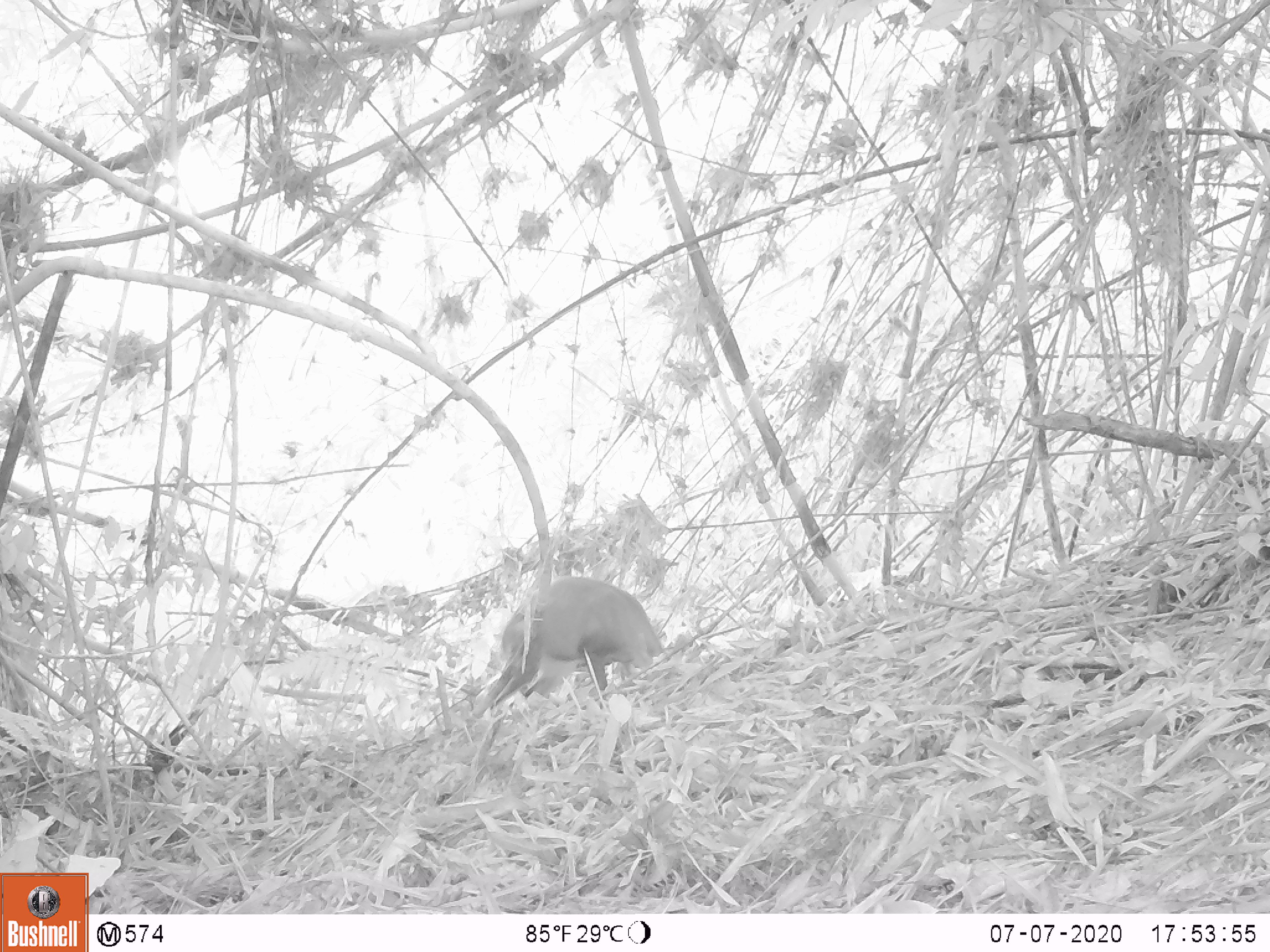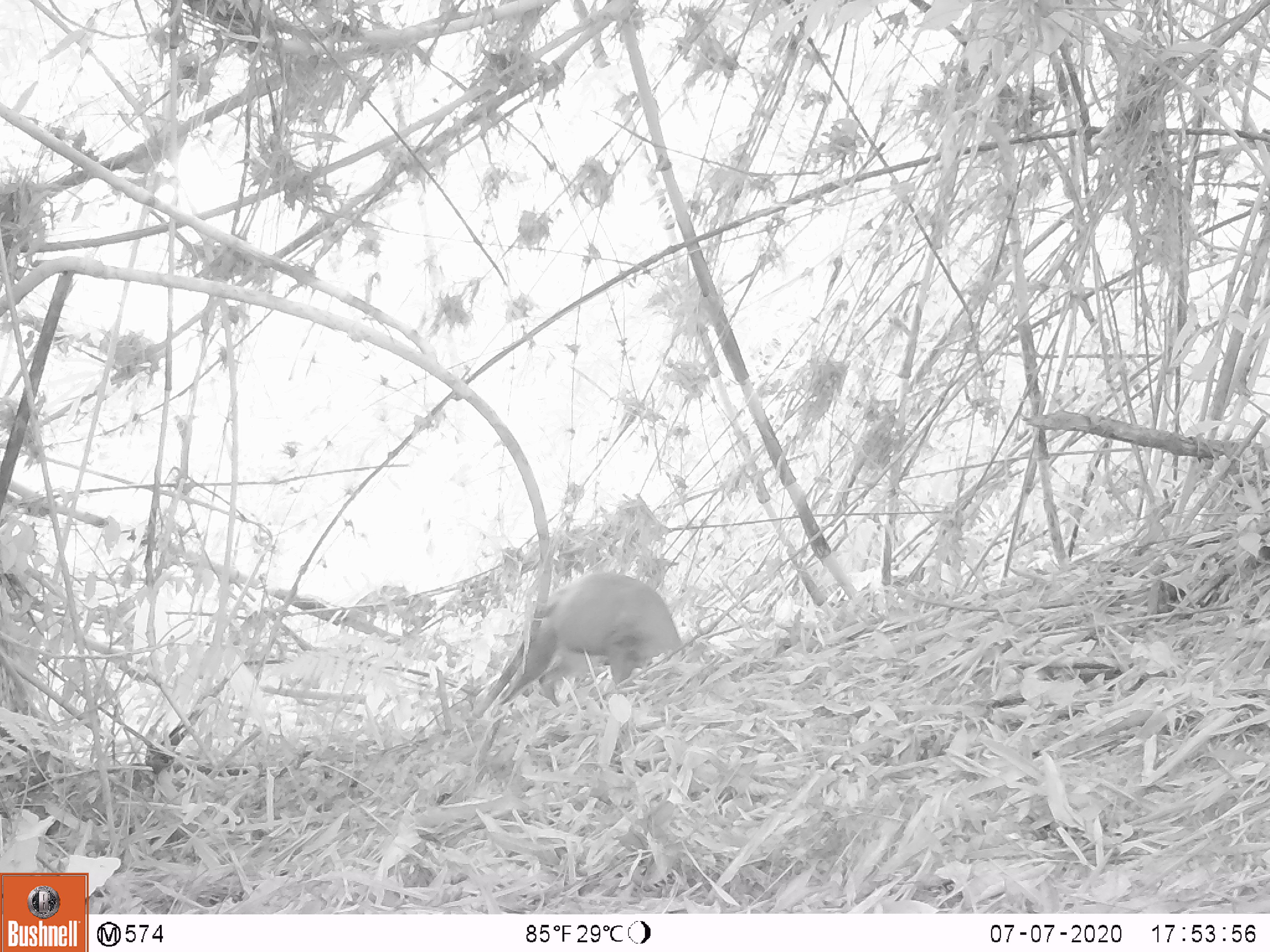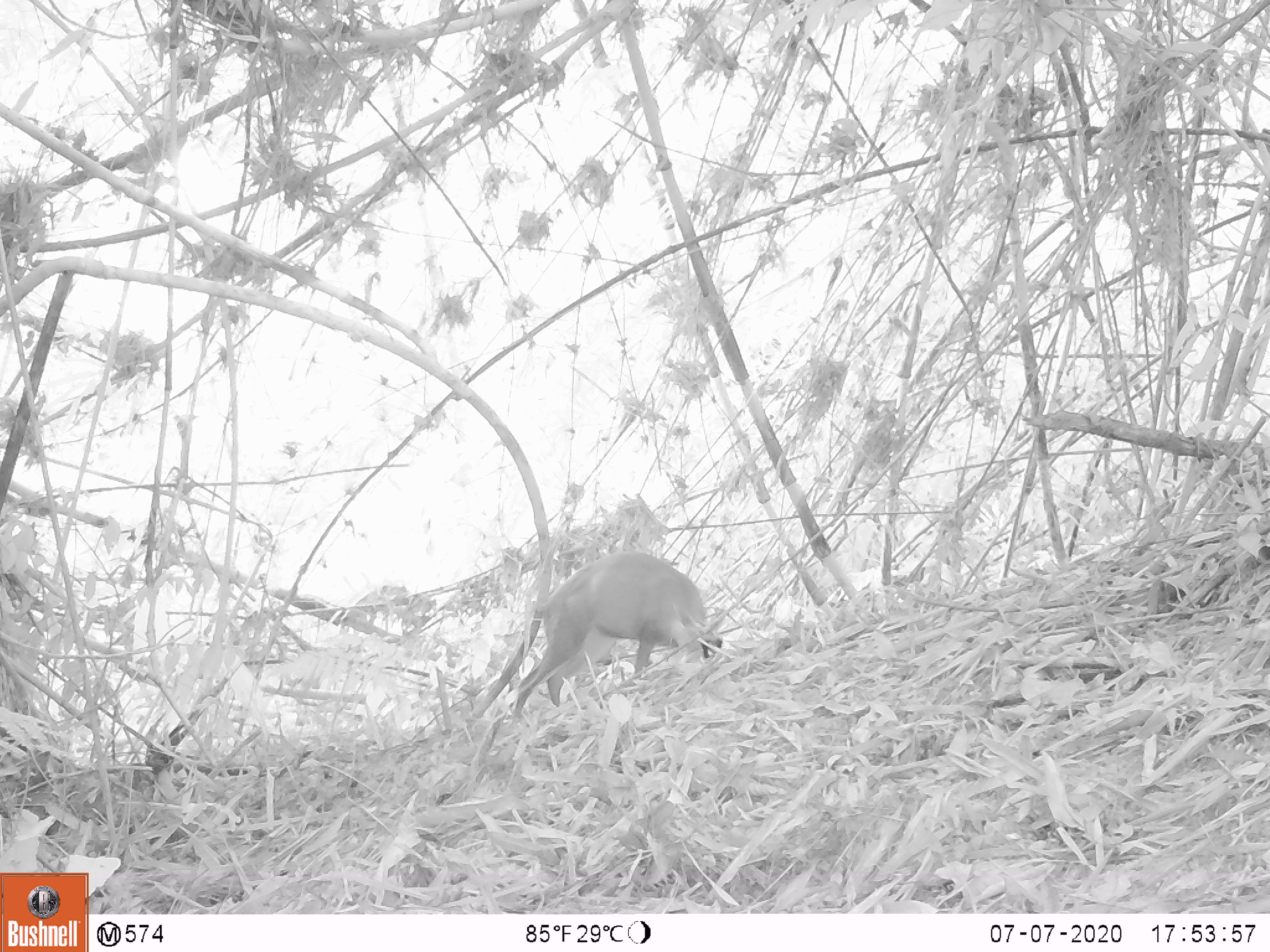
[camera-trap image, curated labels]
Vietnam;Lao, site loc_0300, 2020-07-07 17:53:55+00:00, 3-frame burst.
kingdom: Animalia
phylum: Chordata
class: Mammalia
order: Artiodactyla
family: Cervidae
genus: Muntiacus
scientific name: Muntiacus rooseveltorum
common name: roosevelt's muntjac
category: roosevelts muntjac group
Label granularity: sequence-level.